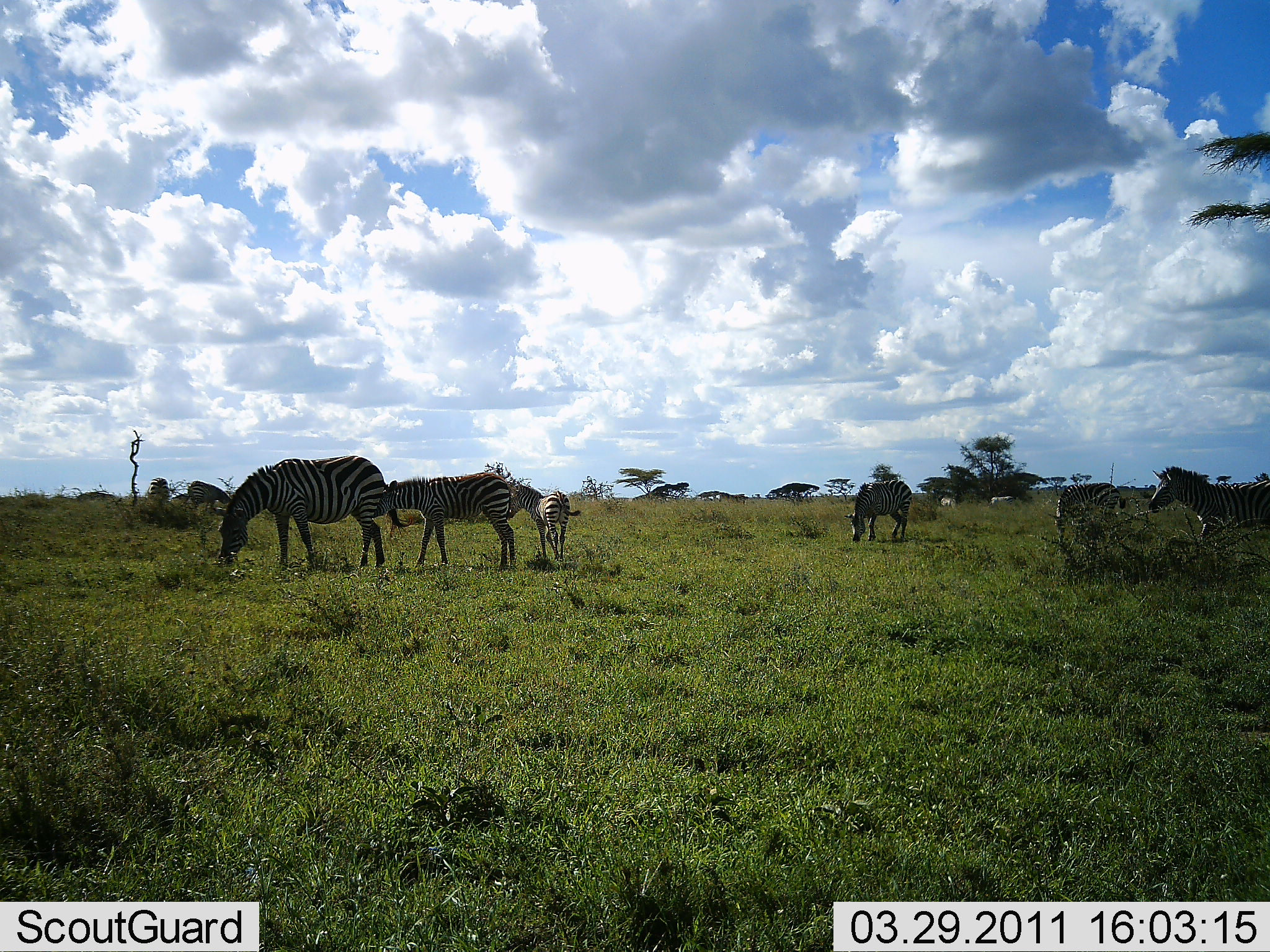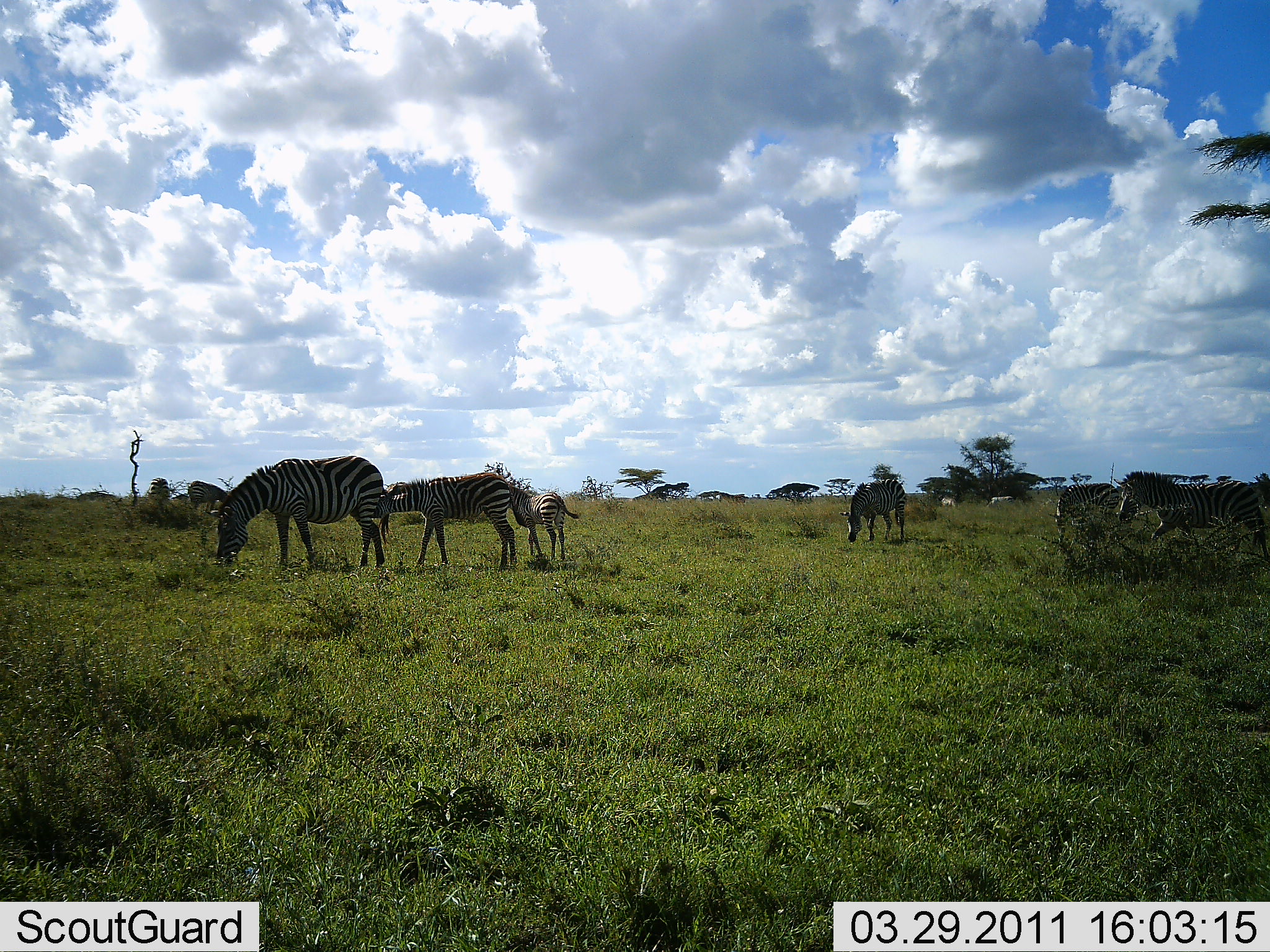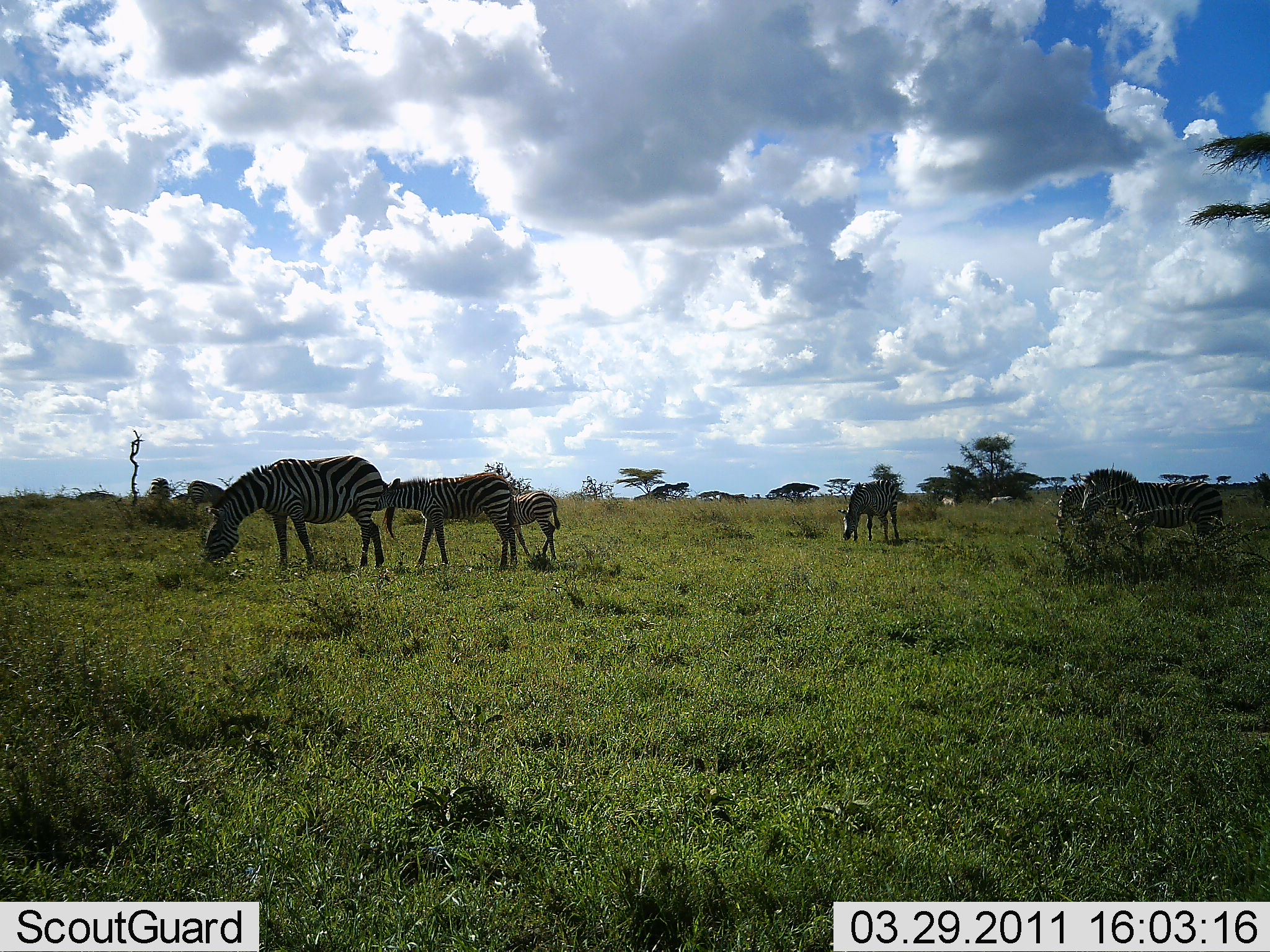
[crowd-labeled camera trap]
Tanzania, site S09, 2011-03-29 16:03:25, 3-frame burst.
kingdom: Animalia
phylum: Chordata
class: Mammalia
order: Perissodactyla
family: Equidae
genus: Equus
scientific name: Equus quagga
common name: plains zebra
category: zebra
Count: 6.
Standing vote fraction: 40%.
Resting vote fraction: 0%.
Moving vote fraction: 20%.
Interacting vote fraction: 10%.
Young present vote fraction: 20%.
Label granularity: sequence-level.